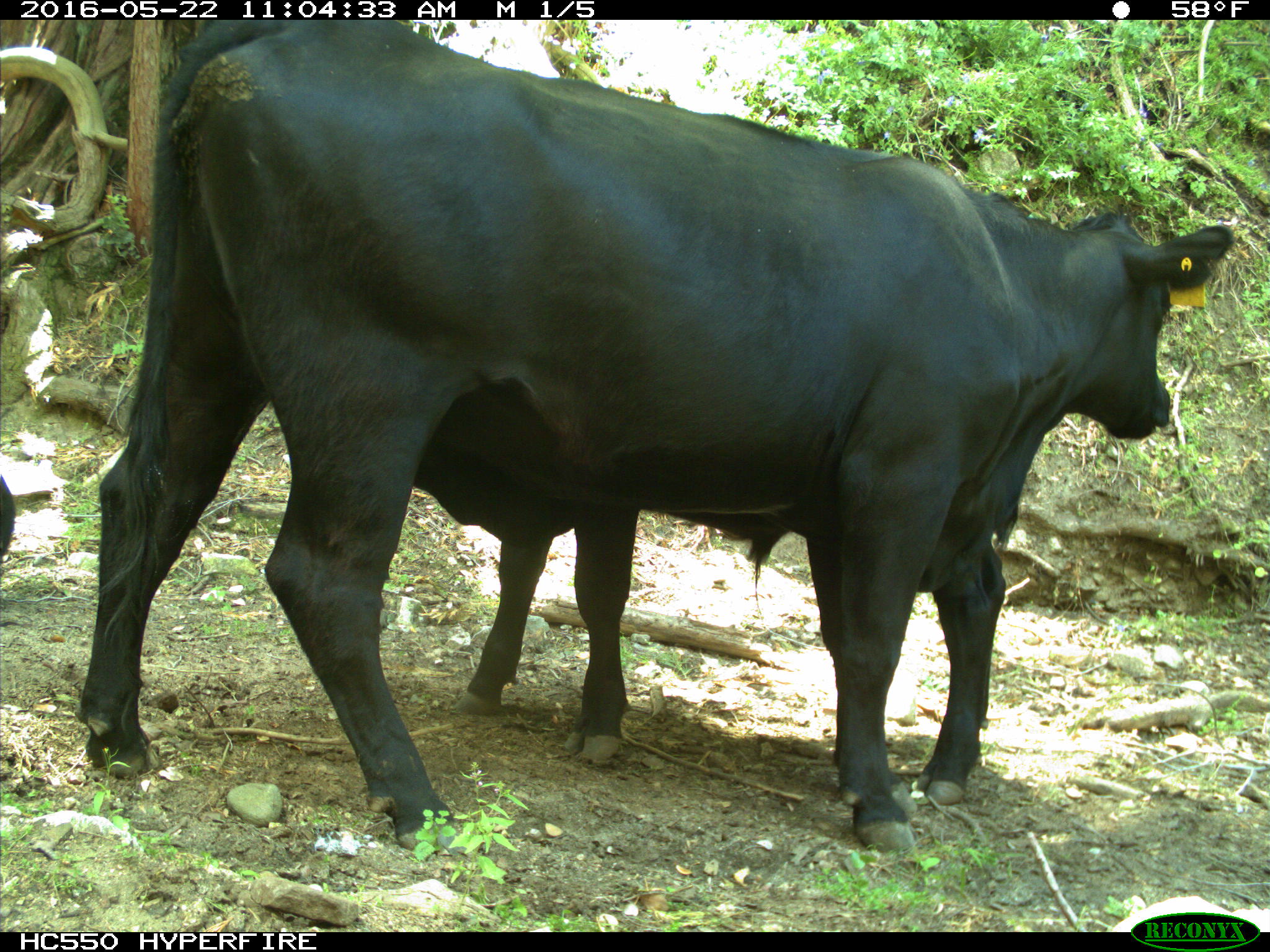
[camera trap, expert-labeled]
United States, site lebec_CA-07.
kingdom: Animalia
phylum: Chordata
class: Mammalia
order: Artiodactyla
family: Bovidae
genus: Bos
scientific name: Bos taurus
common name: domestic cow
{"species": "Bos taurus (domestic cow)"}